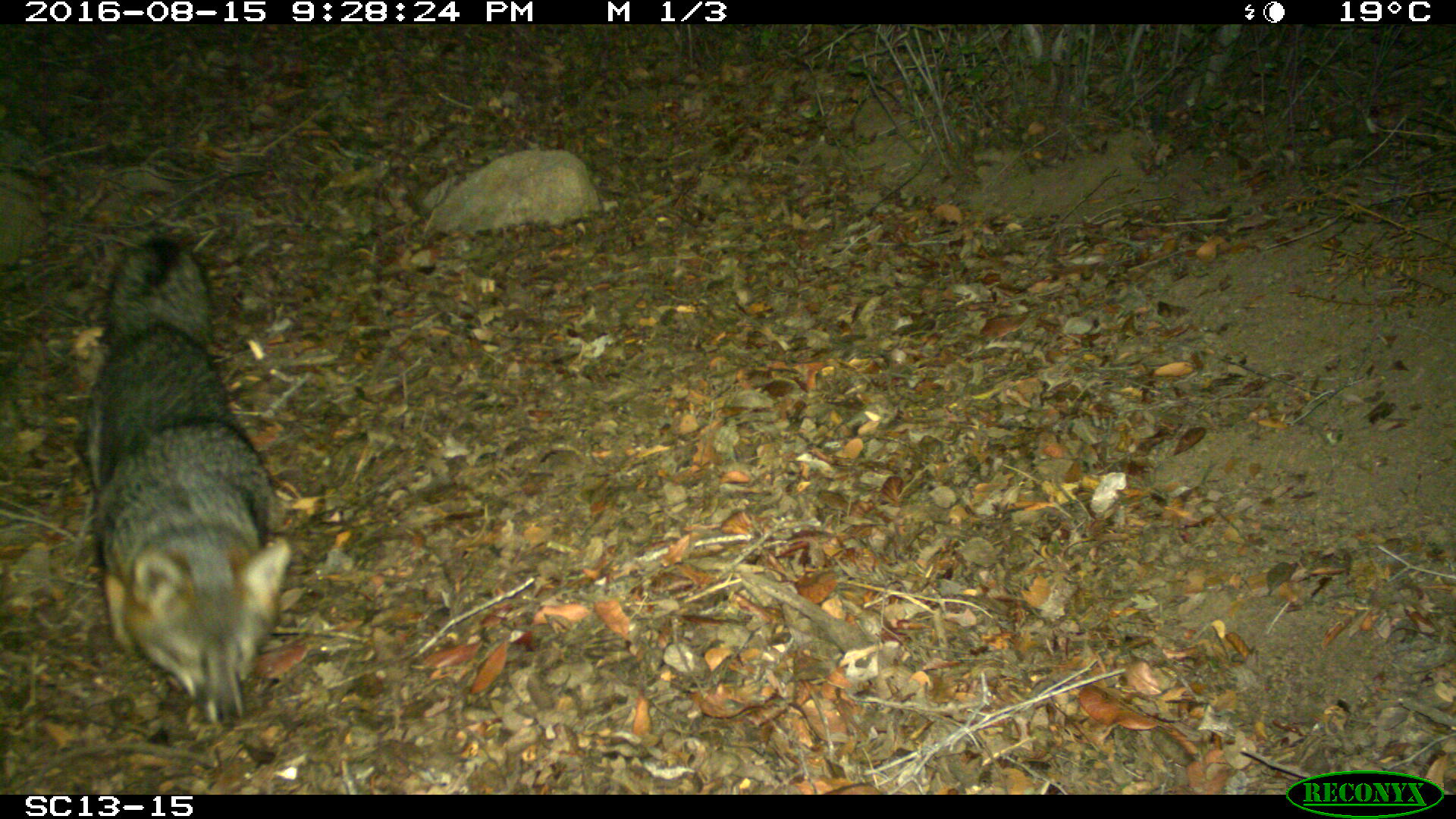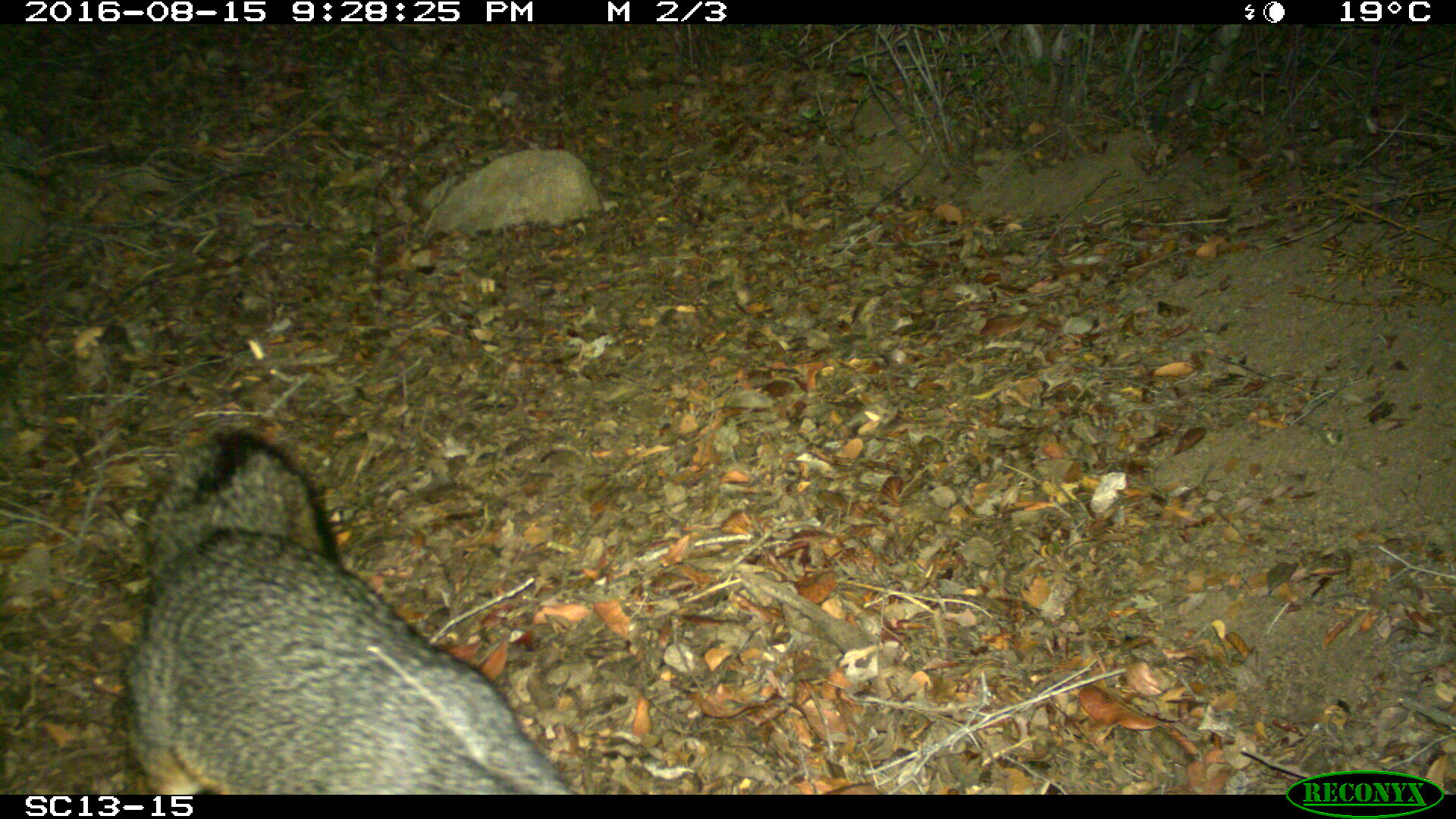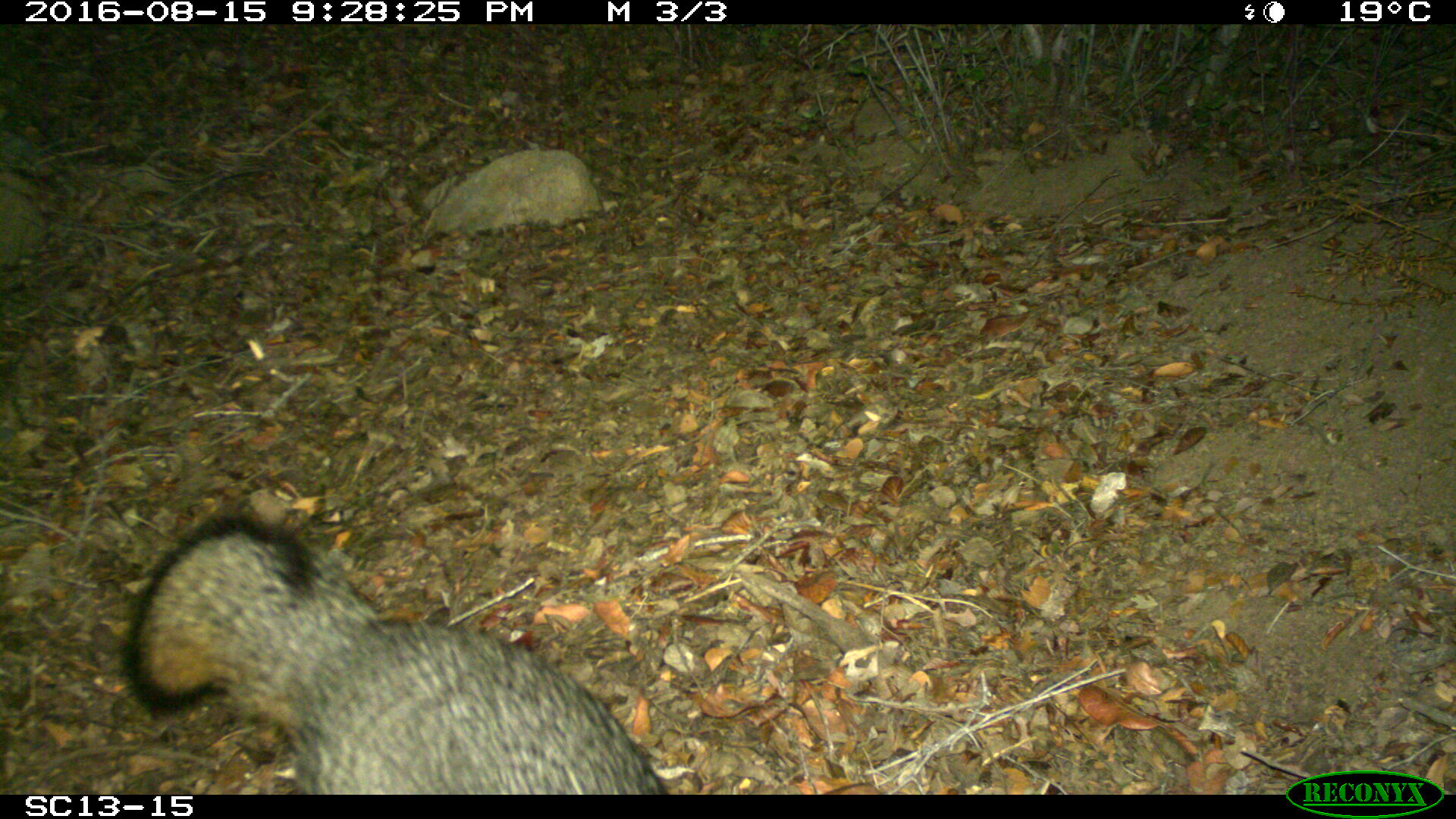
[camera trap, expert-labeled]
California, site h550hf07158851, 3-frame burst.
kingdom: Animalia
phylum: Chordata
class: Mammalia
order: Carnivora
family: Canidae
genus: Urocyon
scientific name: Urocyon littoralis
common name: island fox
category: fox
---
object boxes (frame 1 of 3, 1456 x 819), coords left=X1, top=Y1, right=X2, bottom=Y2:
fox: left=89, top=237, right=291, bottom=725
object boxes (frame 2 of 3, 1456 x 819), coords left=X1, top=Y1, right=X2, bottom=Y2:
fox: left=120, top=425, right=577, bottom=794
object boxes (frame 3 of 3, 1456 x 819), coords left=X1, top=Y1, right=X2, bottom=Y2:
fox: left=121, top=513, right=670, bottom=792